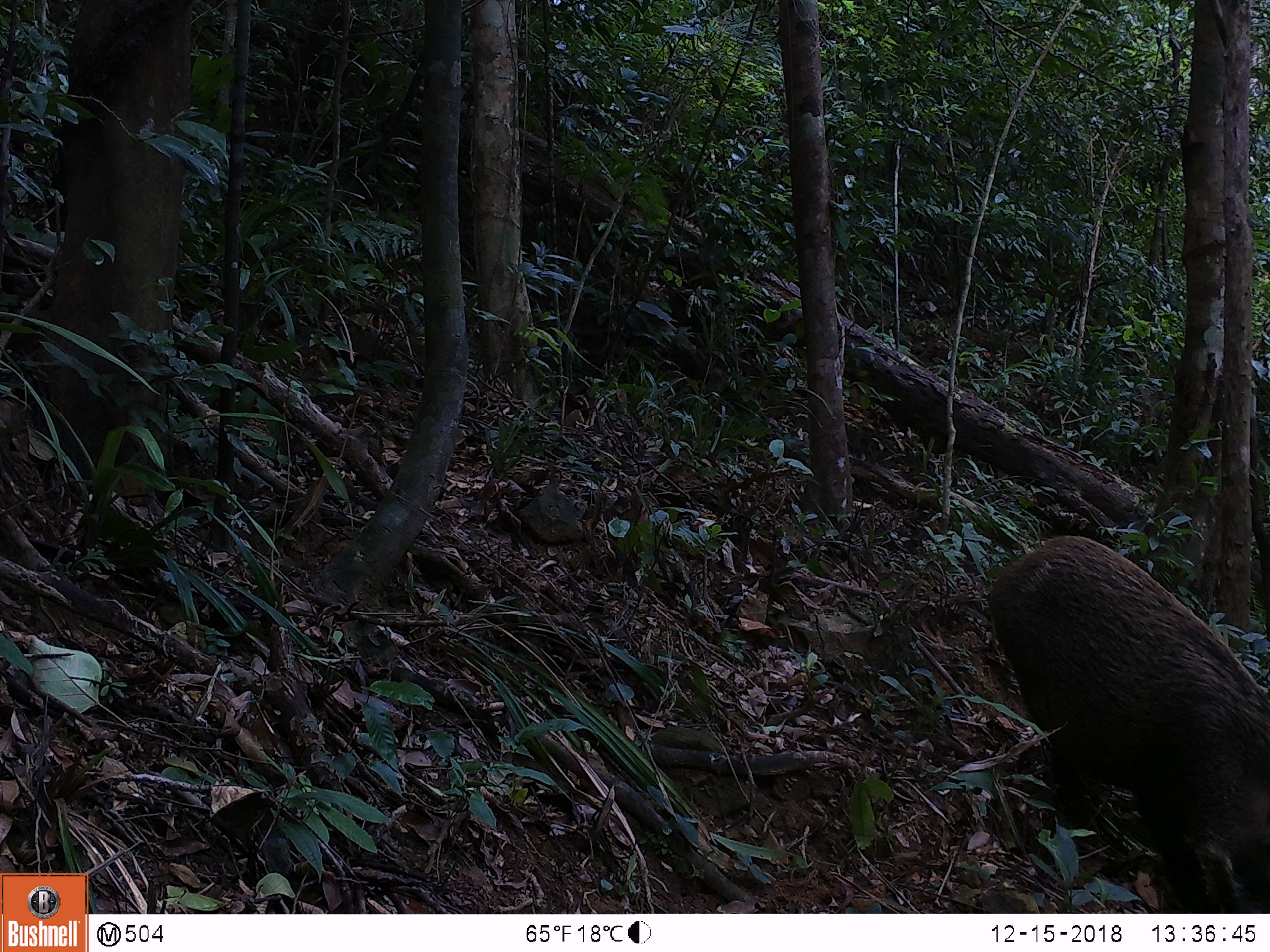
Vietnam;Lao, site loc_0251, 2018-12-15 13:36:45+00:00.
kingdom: Animalia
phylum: Chordata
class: Mammalia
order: Artiodactyla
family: Suidae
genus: Sus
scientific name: Sus scrofa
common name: eurasian wild pig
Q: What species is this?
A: Eurasian wild pig (Sus scrofa).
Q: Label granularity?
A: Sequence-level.